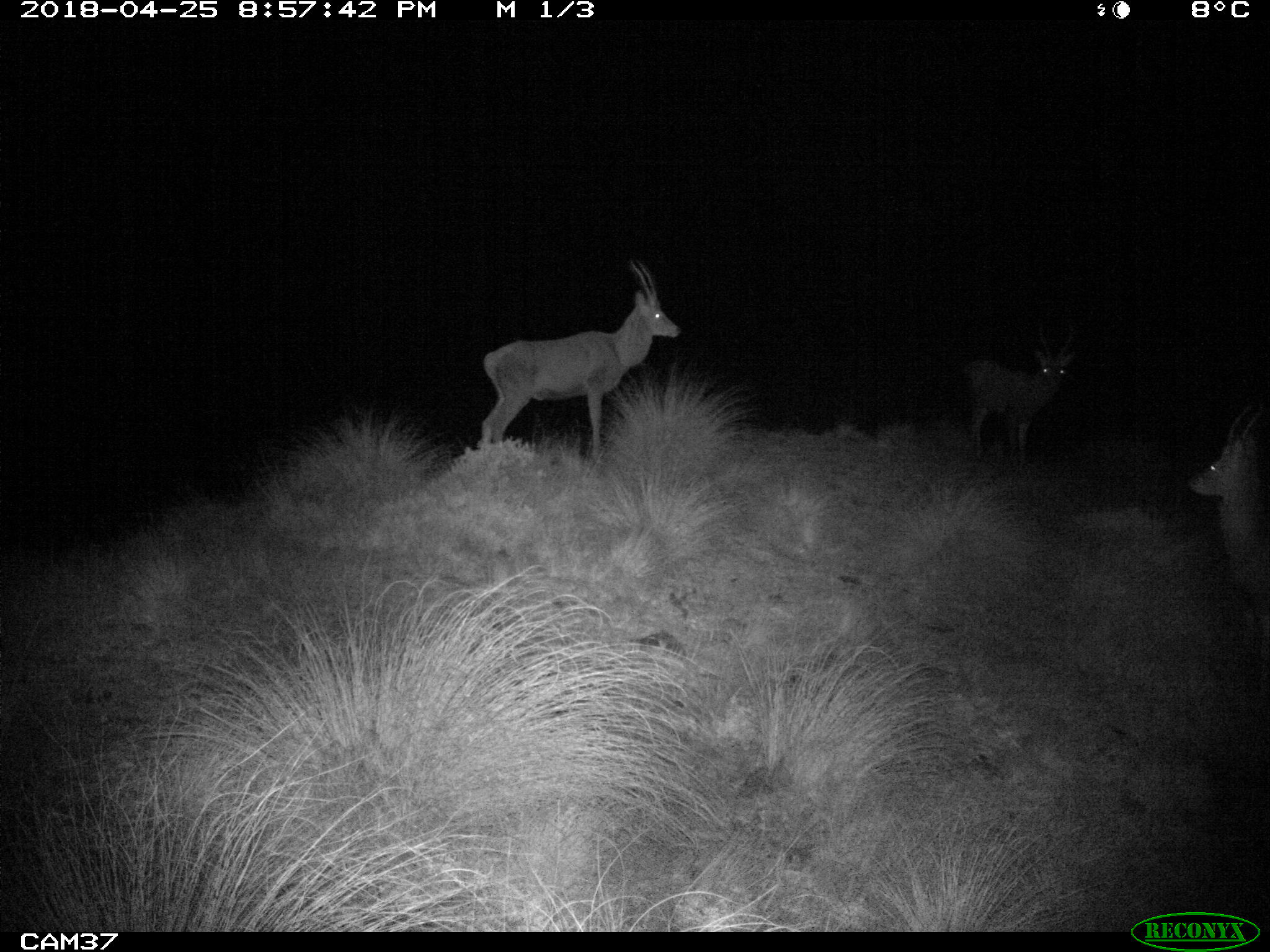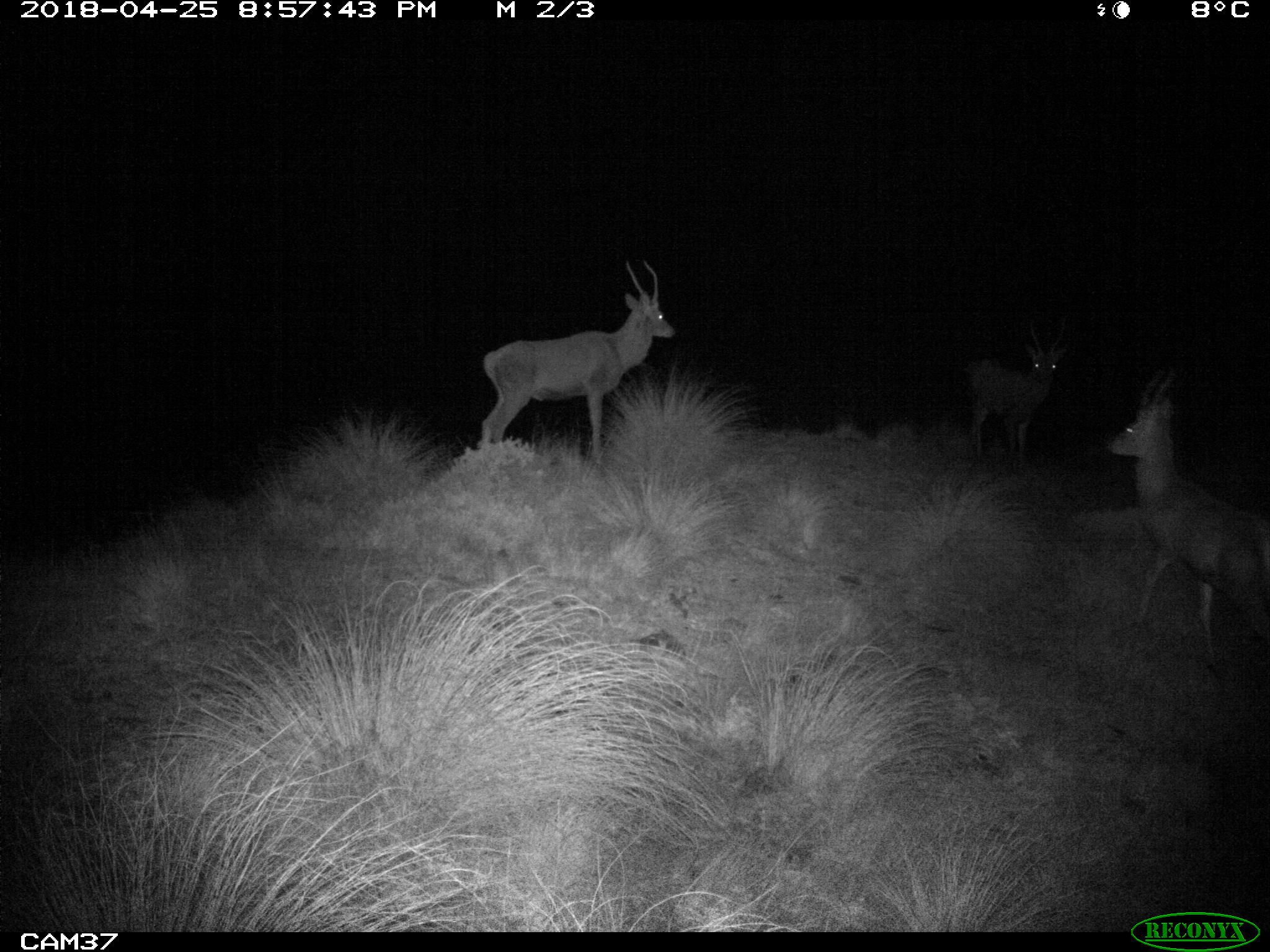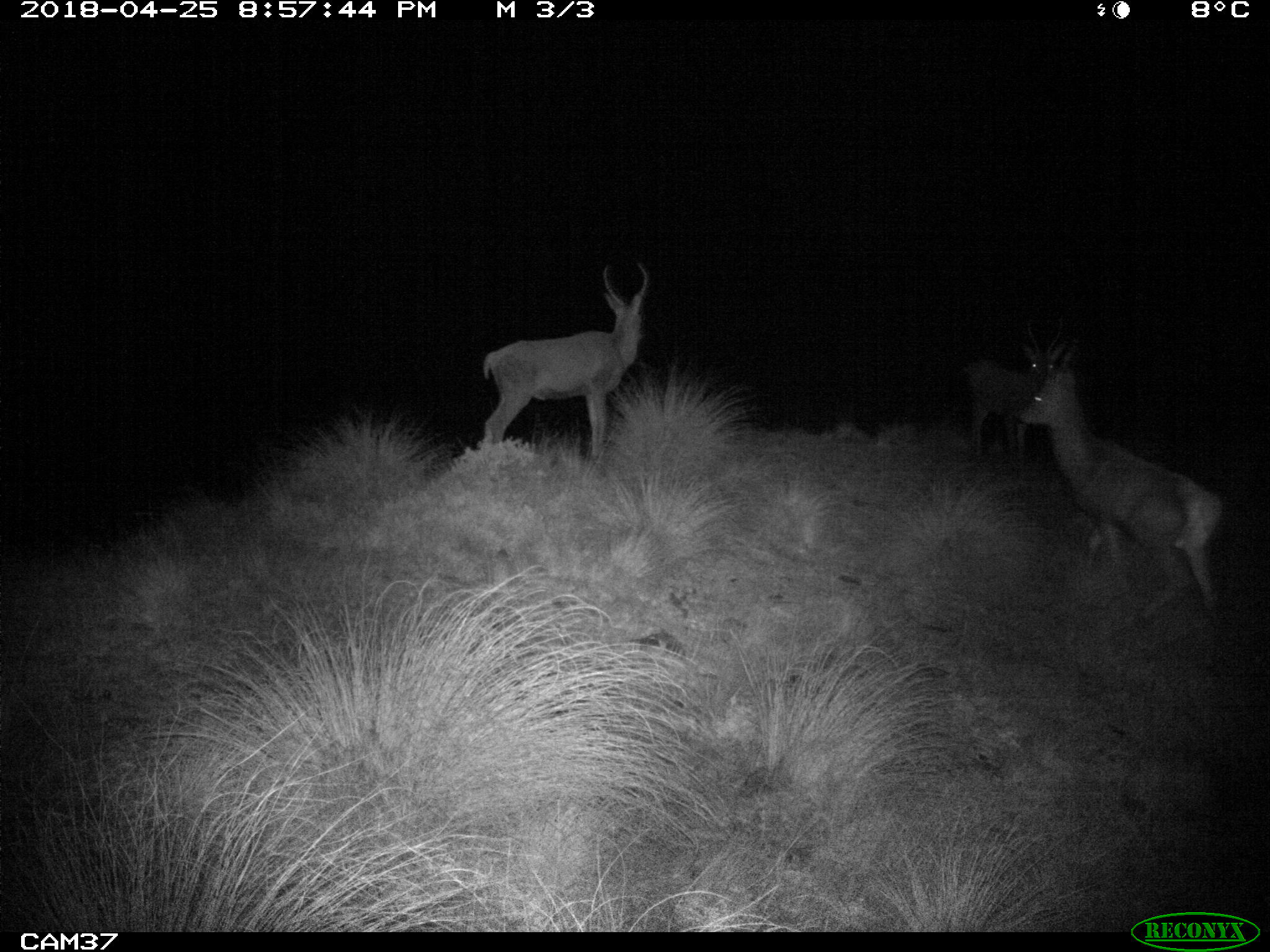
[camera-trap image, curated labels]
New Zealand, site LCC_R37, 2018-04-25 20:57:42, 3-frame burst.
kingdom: Animalia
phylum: Chordata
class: Mammalia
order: Artiodactyla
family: Cervidae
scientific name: Cervidae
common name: deer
Deer (Cervidae).